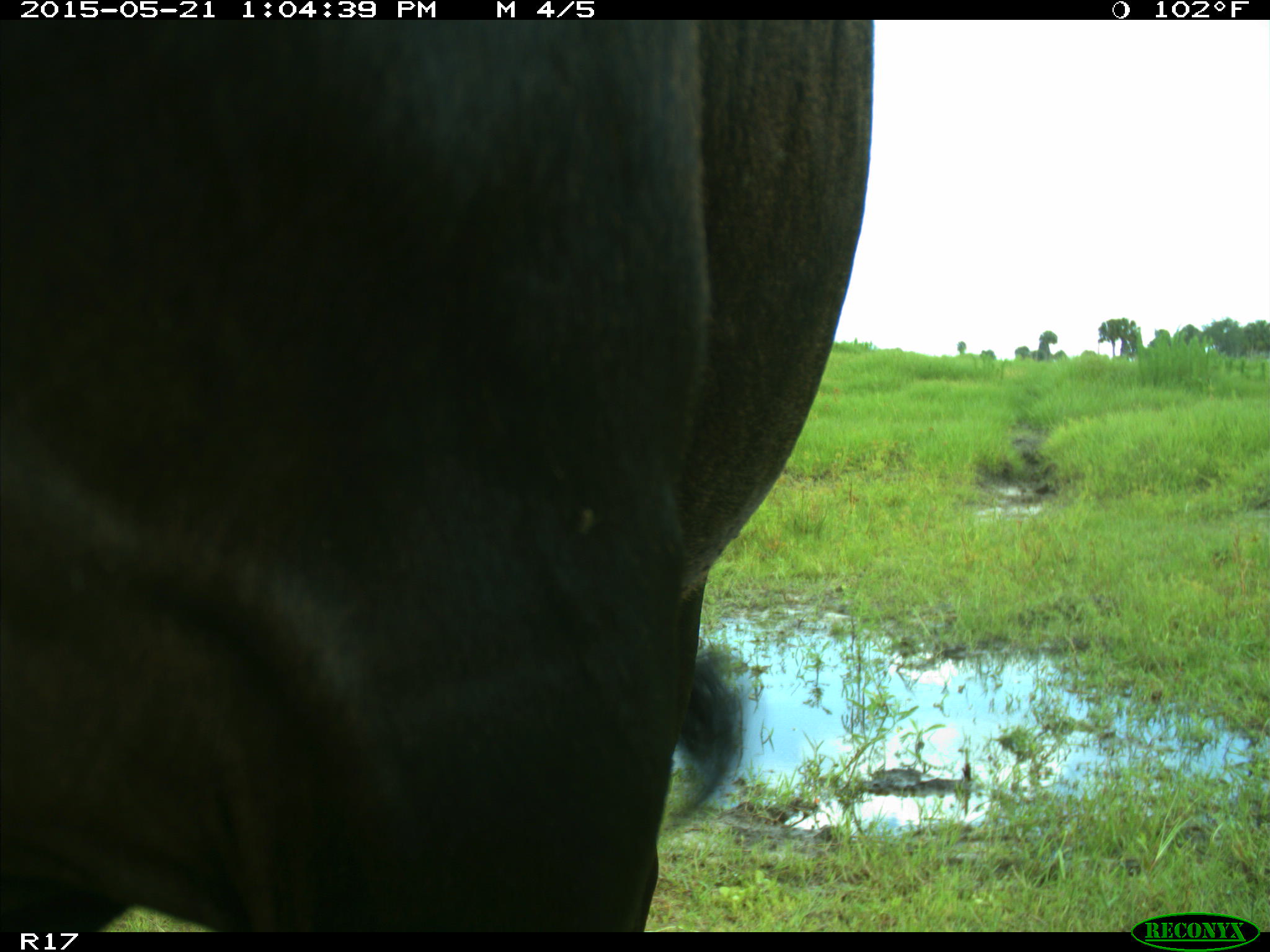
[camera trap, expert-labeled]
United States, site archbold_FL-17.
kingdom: Animalia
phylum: Chordata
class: Mammalia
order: Artiodactyla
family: Bovidae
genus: Bos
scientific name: Bos taurus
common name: domestic cow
Bos taurus (domestic cow).